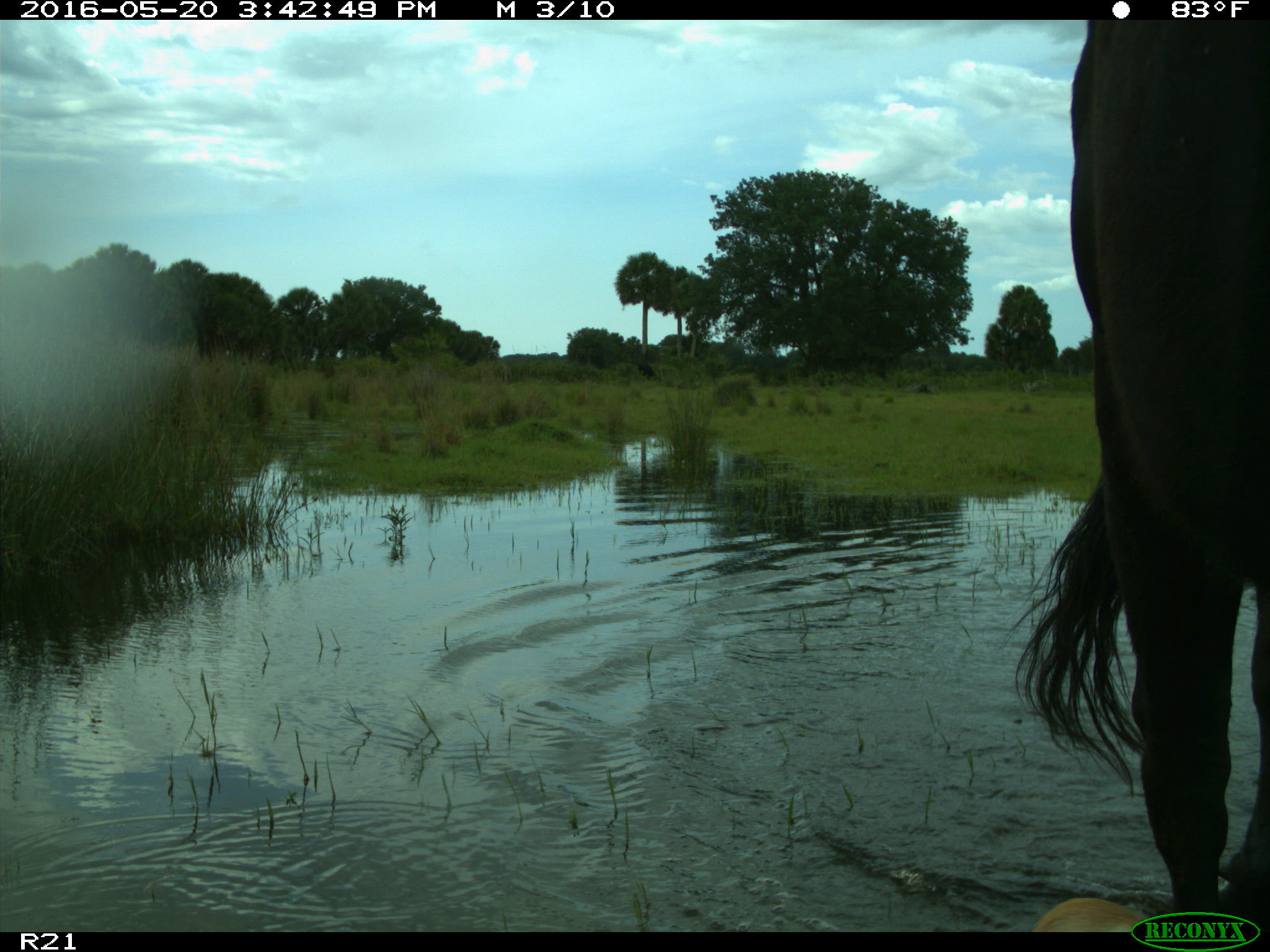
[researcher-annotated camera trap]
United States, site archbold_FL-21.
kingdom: Animalia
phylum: Chordata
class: Mammalia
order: Artiodactyla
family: Bovidae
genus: Bos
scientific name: Bos taurus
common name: domestic cow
Bos taurus (domestic cow).